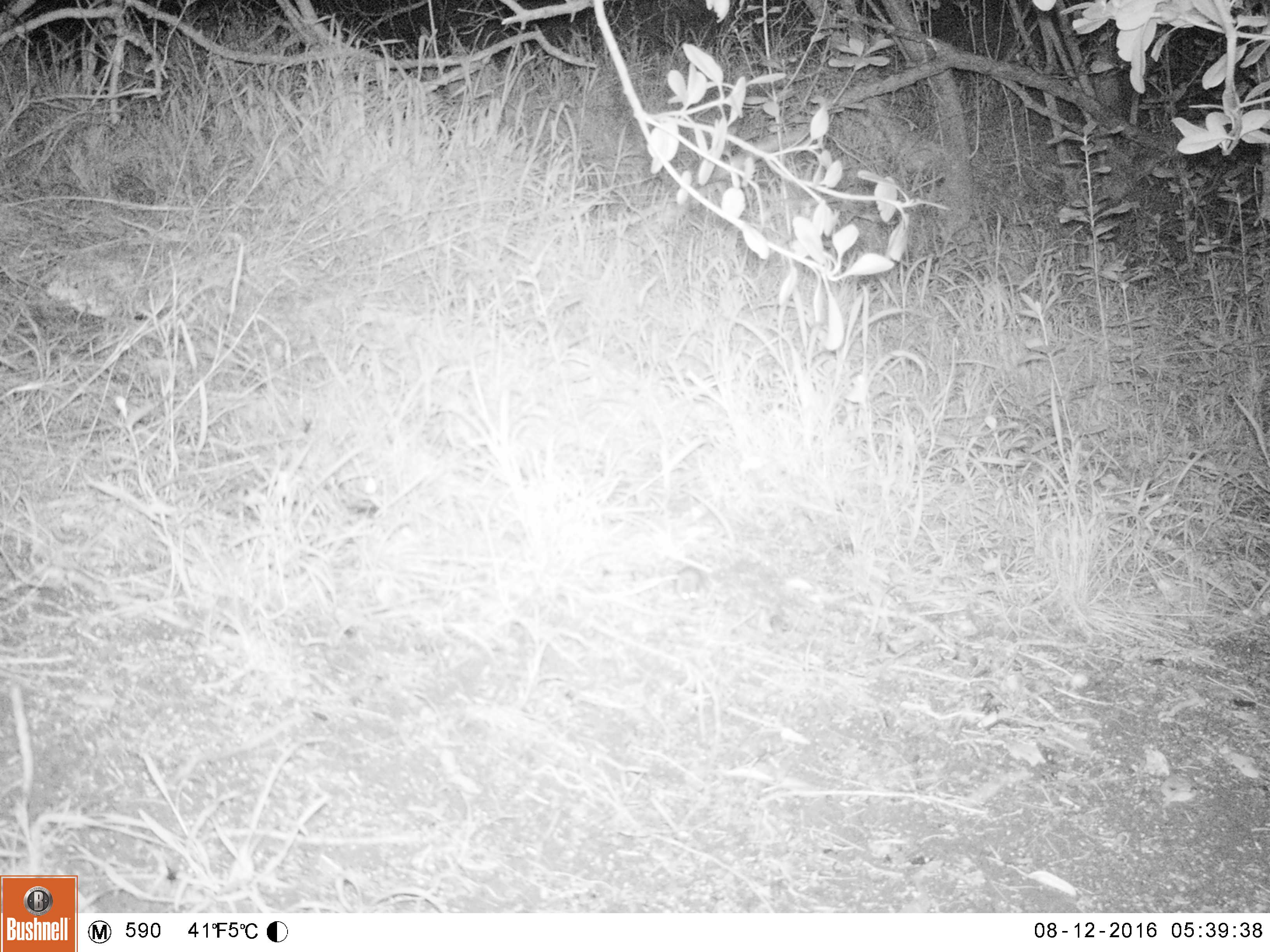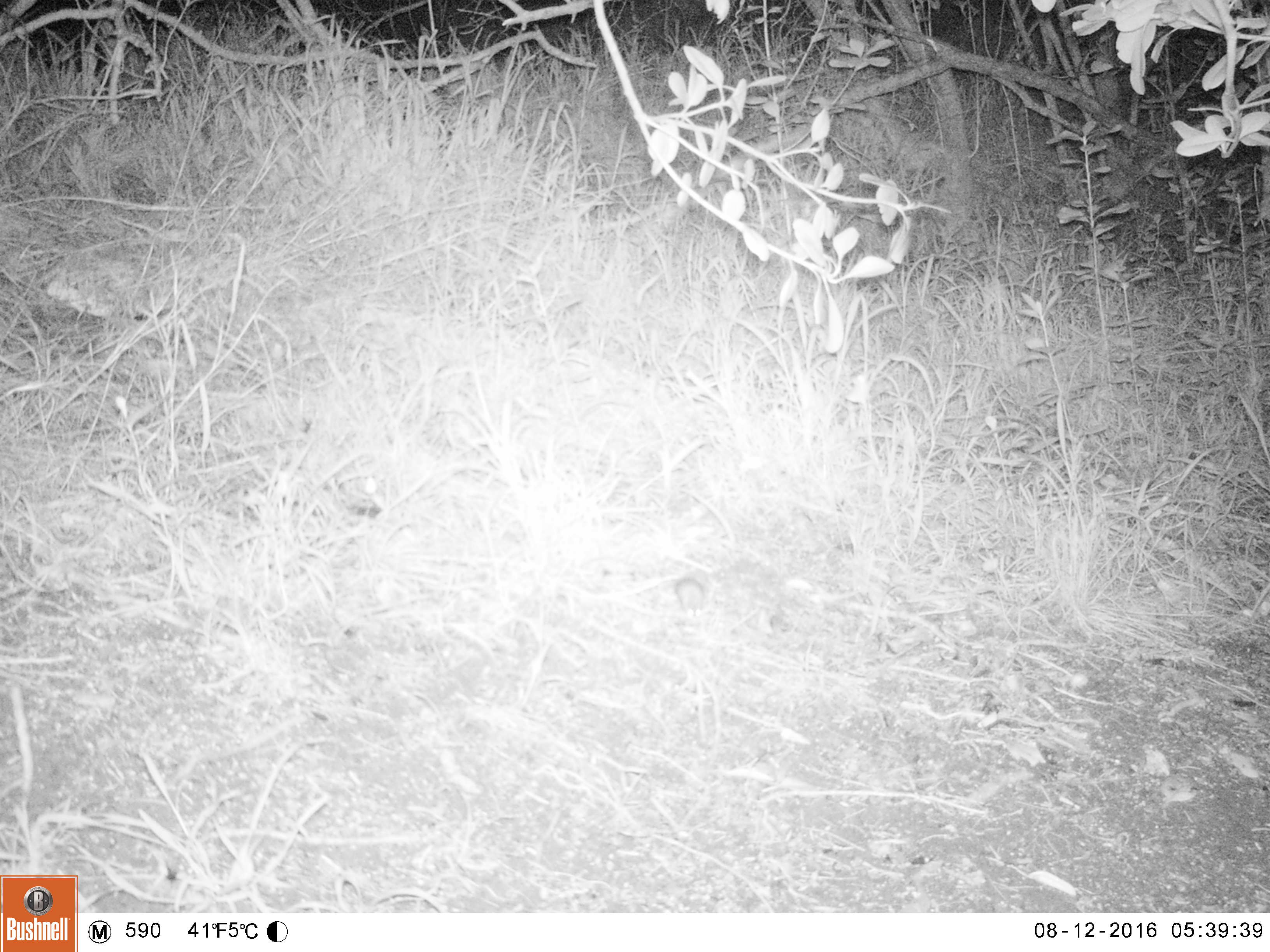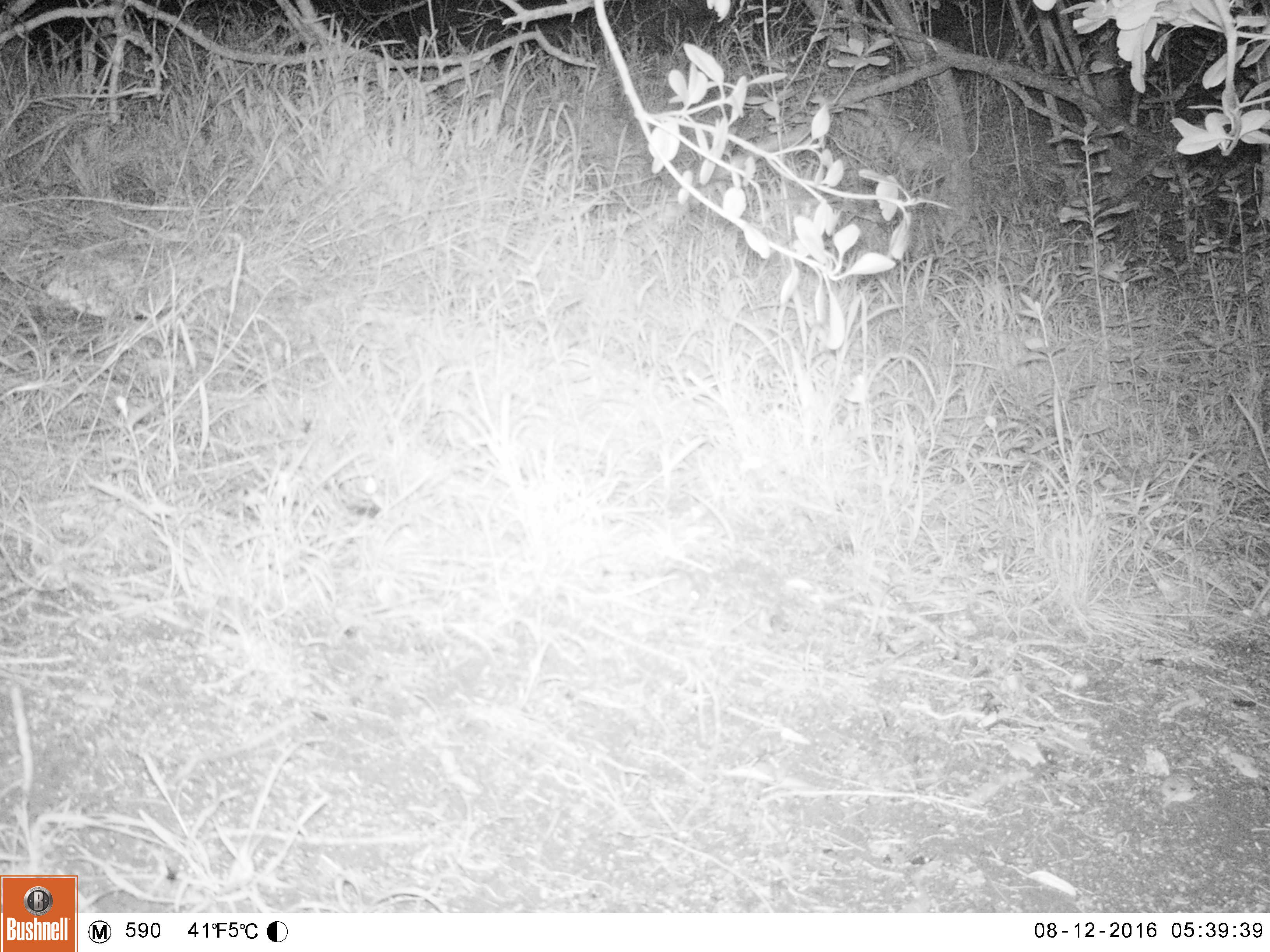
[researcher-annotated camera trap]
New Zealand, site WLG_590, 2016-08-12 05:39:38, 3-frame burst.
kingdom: Animalia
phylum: Chordata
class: Mammalia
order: Rodentia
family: Muridae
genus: Mus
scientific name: Mus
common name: mouse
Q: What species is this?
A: Mouse (Mus).